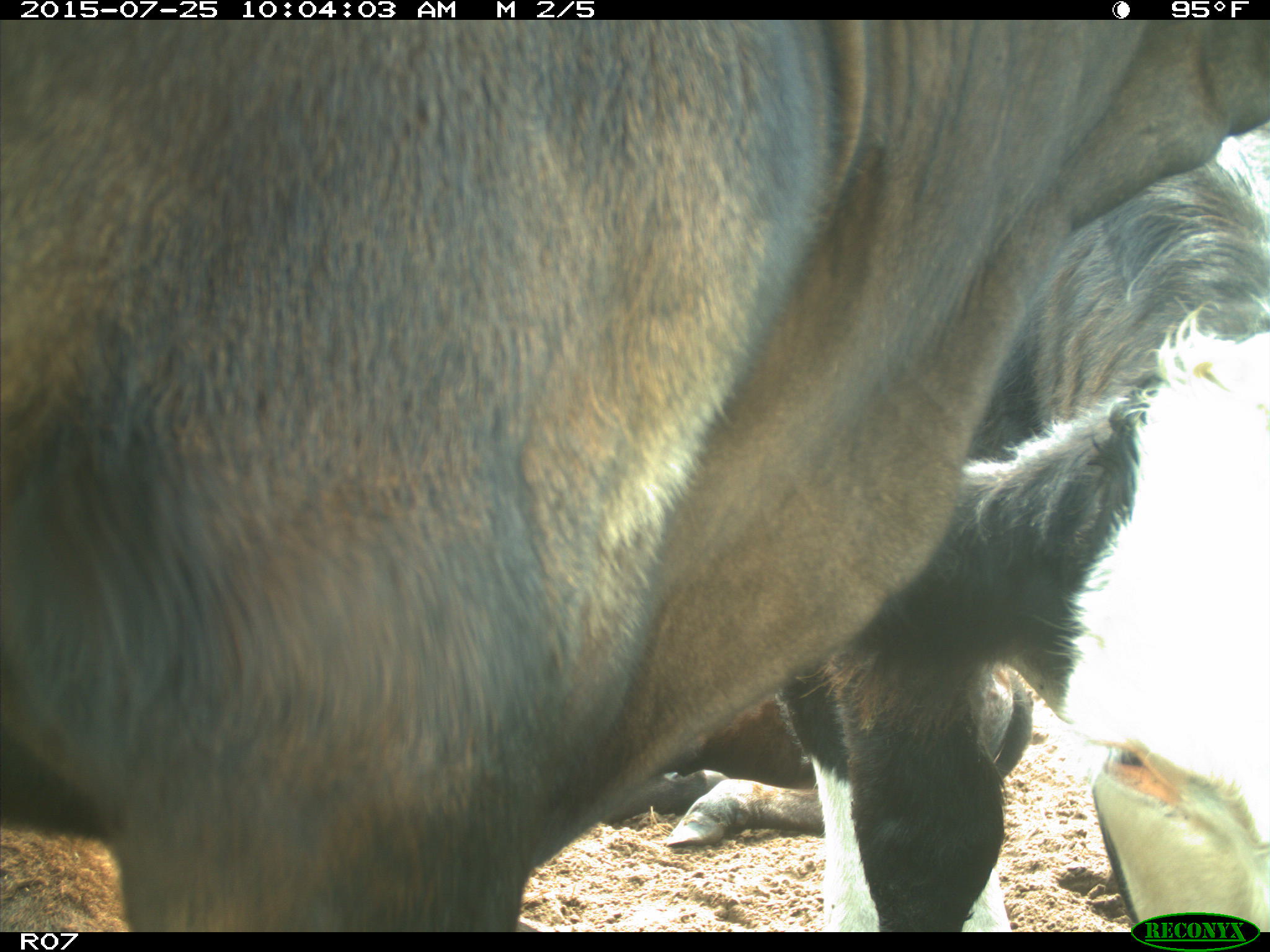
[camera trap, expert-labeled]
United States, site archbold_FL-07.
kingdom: Animalia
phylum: Chordata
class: Mammalia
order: Artiodactyla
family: Bovidae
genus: Bos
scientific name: Bos taurus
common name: domestic cow